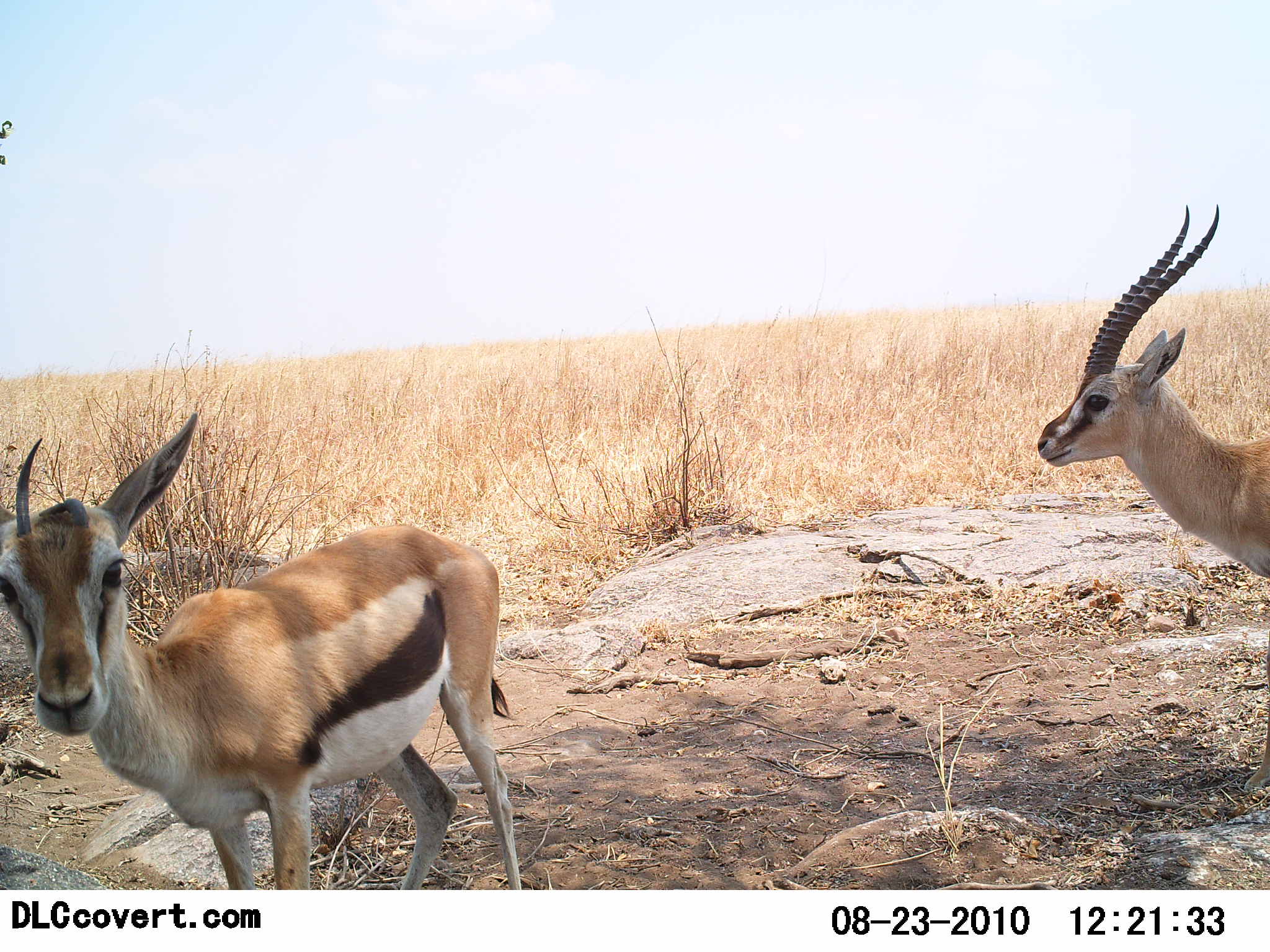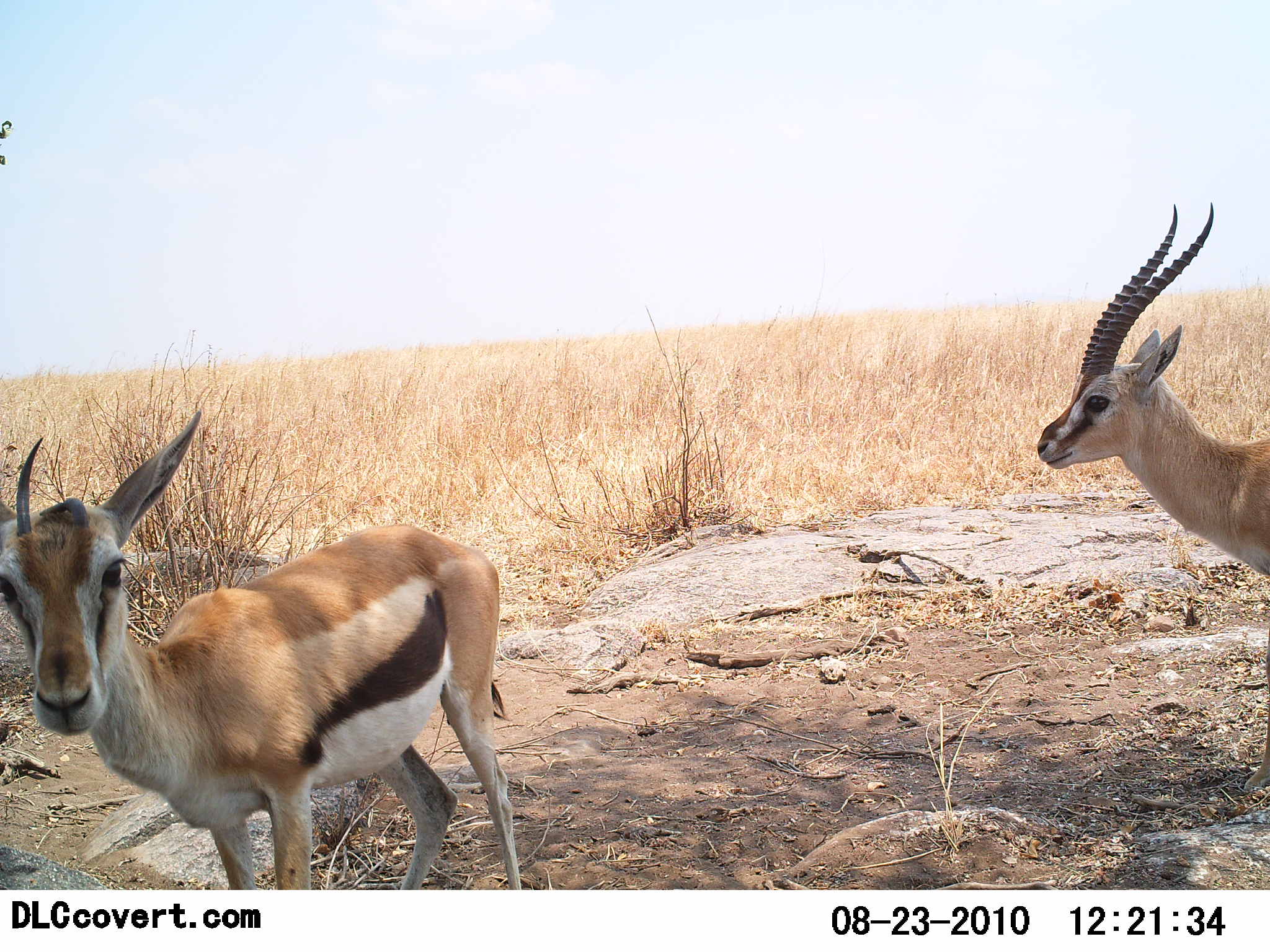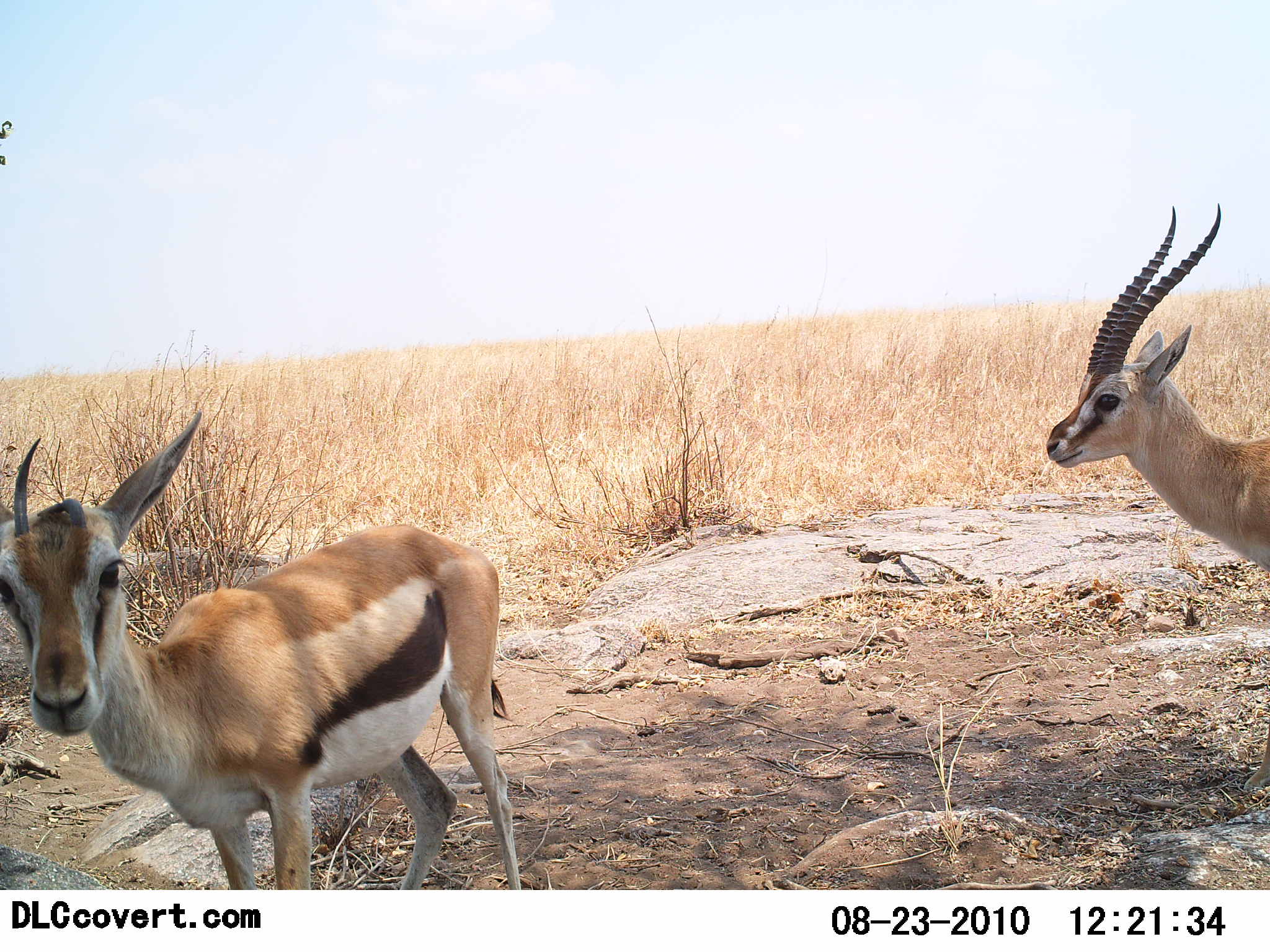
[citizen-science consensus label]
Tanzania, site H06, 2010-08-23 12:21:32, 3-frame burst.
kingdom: Animalia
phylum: Chordata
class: Mammalia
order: Artiodactyla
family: Bovidae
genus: Eudorcas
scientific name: Eudorcas thomsonii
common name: thomson's gazelle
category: gazellethomsons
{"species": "gazellethomsons (thomson's gazelle) (Eudorcas thomsonii)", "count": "2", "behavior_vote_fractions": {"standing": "100%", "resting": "0%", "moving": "0%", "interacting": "0%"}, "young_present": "0%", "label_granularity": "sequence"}